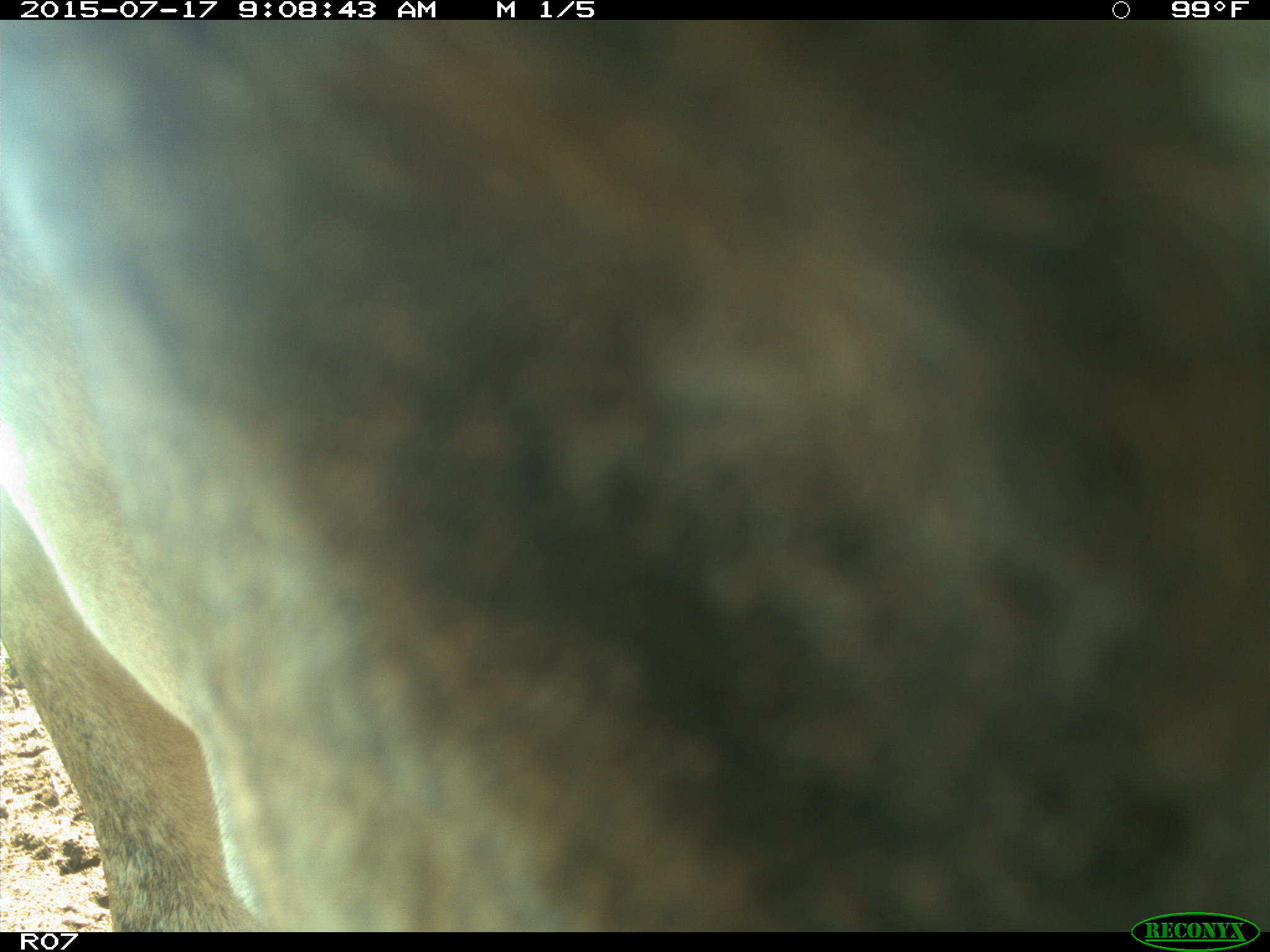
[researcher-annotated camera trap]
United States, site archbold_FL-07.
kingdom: Animalia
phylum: Chordata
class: Mammalia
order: Artiodactyla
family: Bovidae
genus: Bos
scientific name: Bos taurus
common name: domestic cow